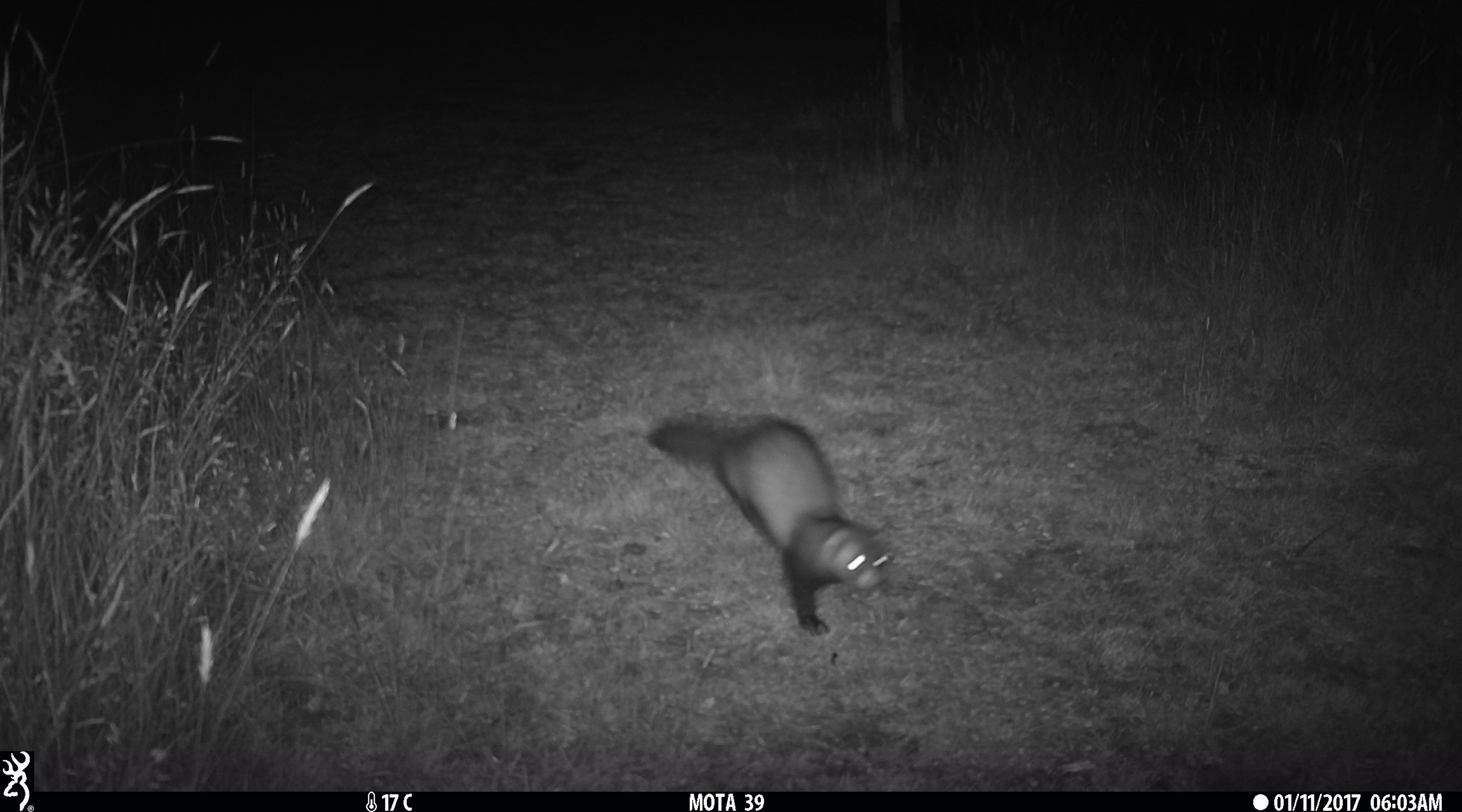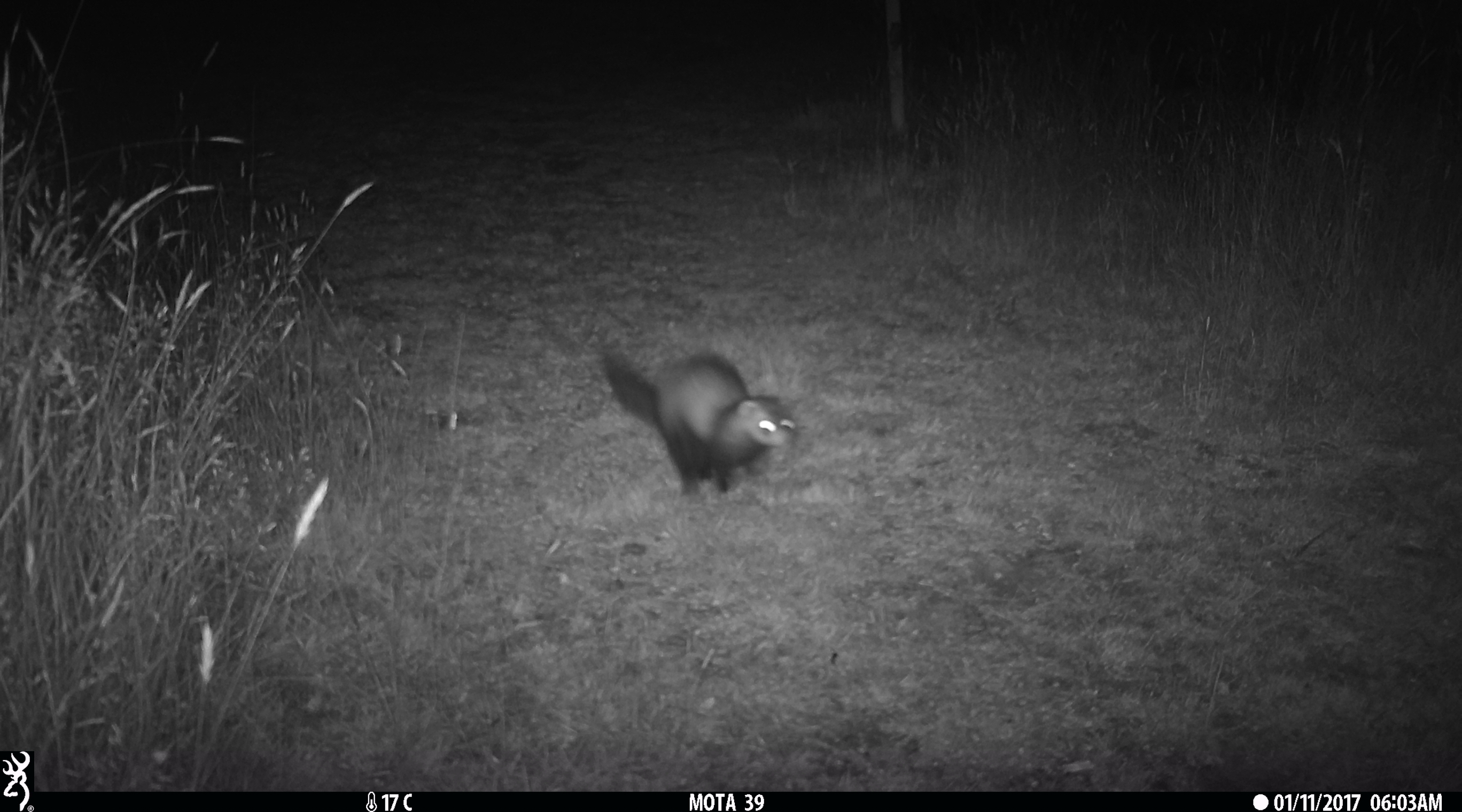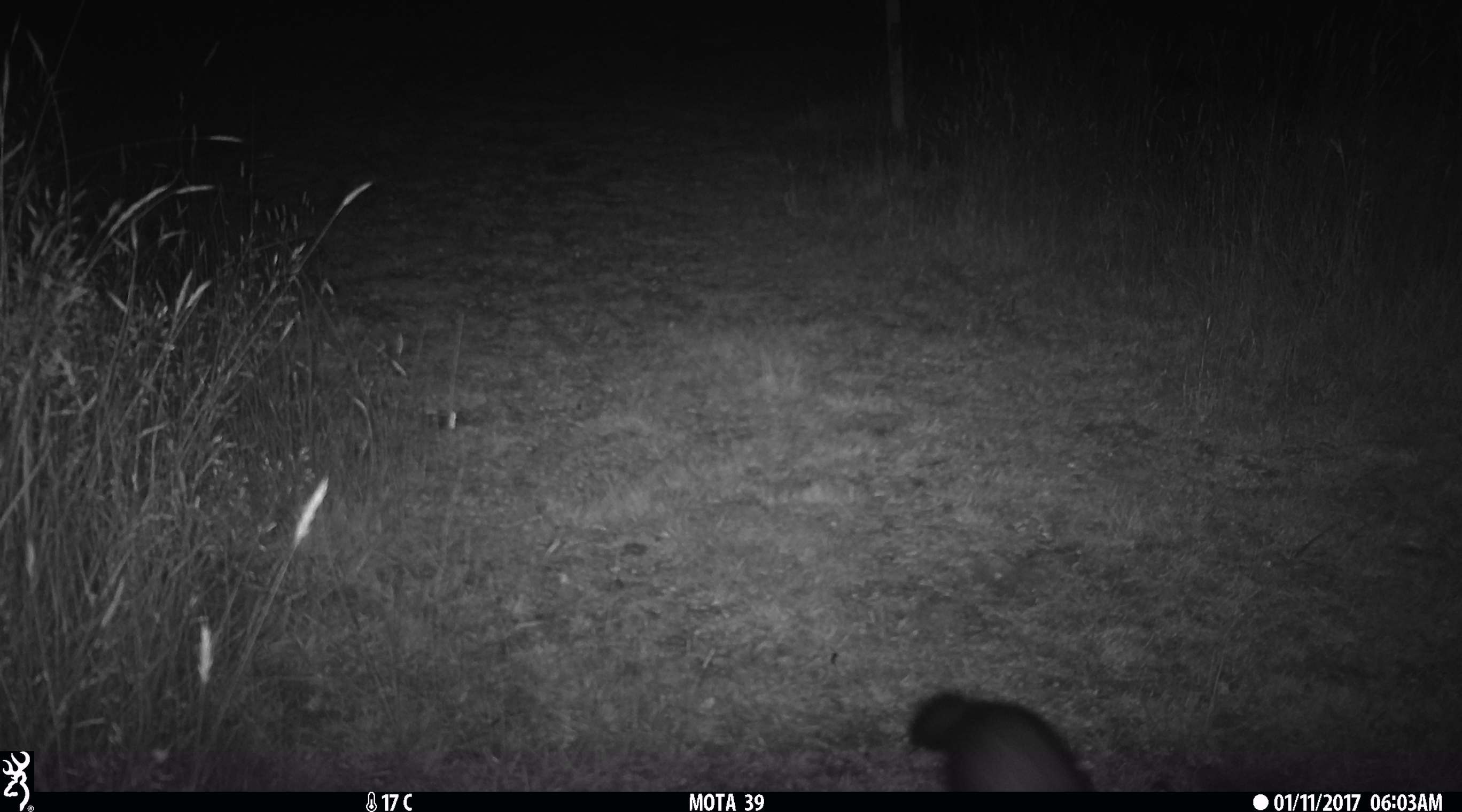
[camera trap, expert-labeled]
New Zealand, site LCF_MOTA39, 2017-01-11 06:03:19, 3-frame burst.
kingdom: Animalia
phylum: Chordata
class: Mammalia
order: Carnivora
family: Mustelidae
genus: Mustela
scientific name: Mustela furo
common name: ferret